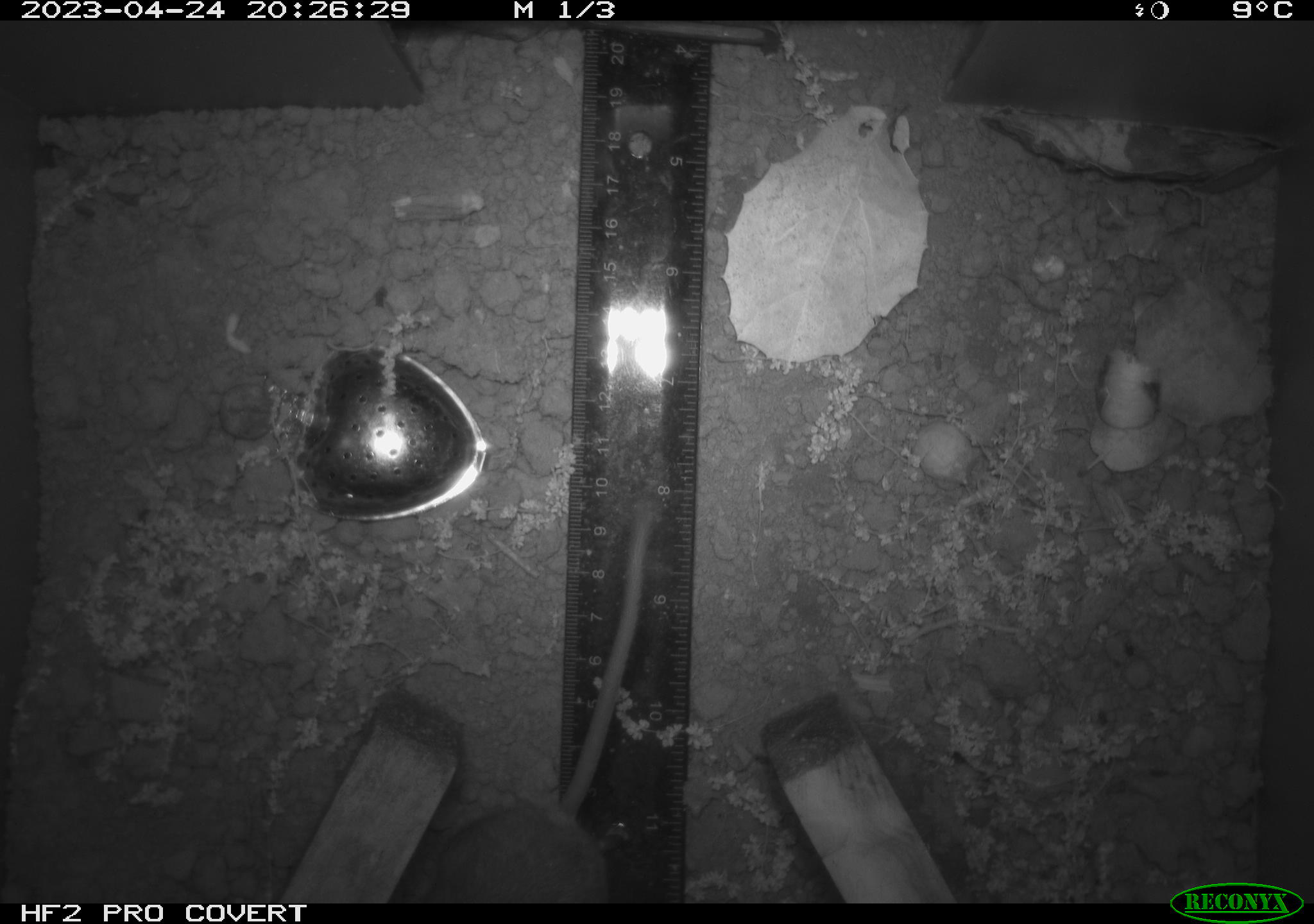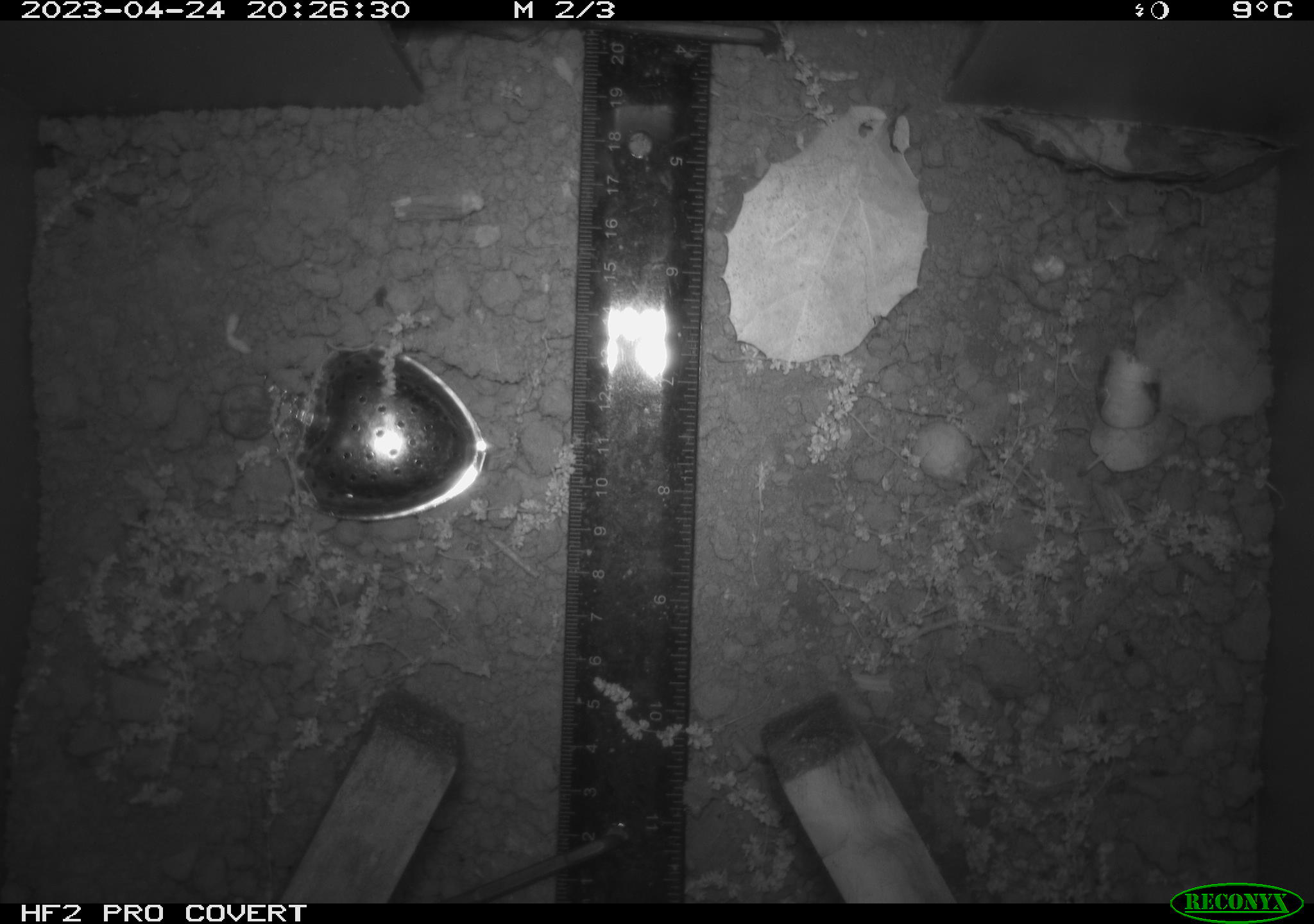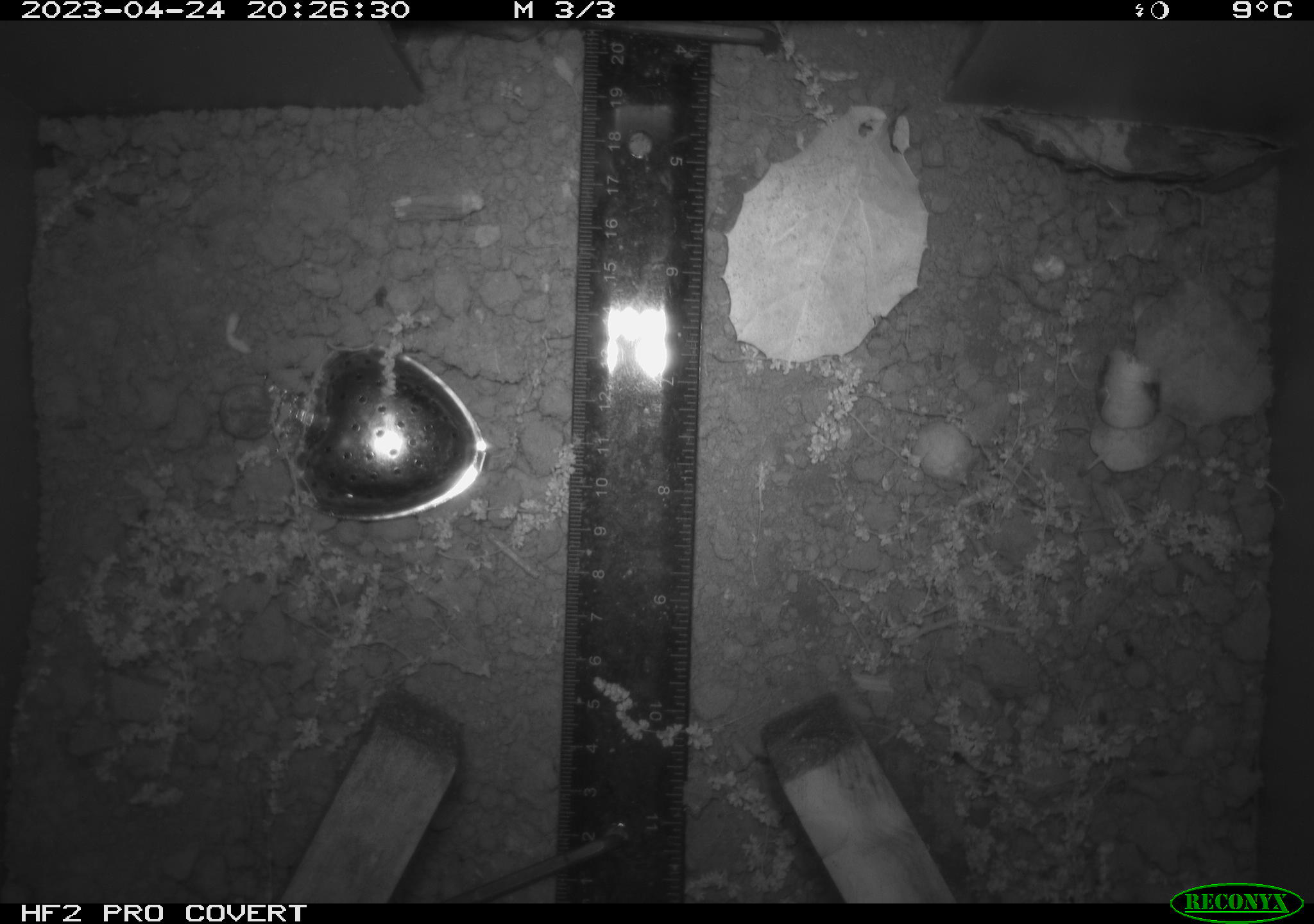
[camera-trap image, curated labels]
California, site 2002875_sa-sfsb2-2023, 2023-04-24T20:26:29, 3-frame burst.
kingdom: Animalia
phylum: Chordata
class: Mammalia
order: Rodentia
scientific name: Rodentia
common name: mouse species